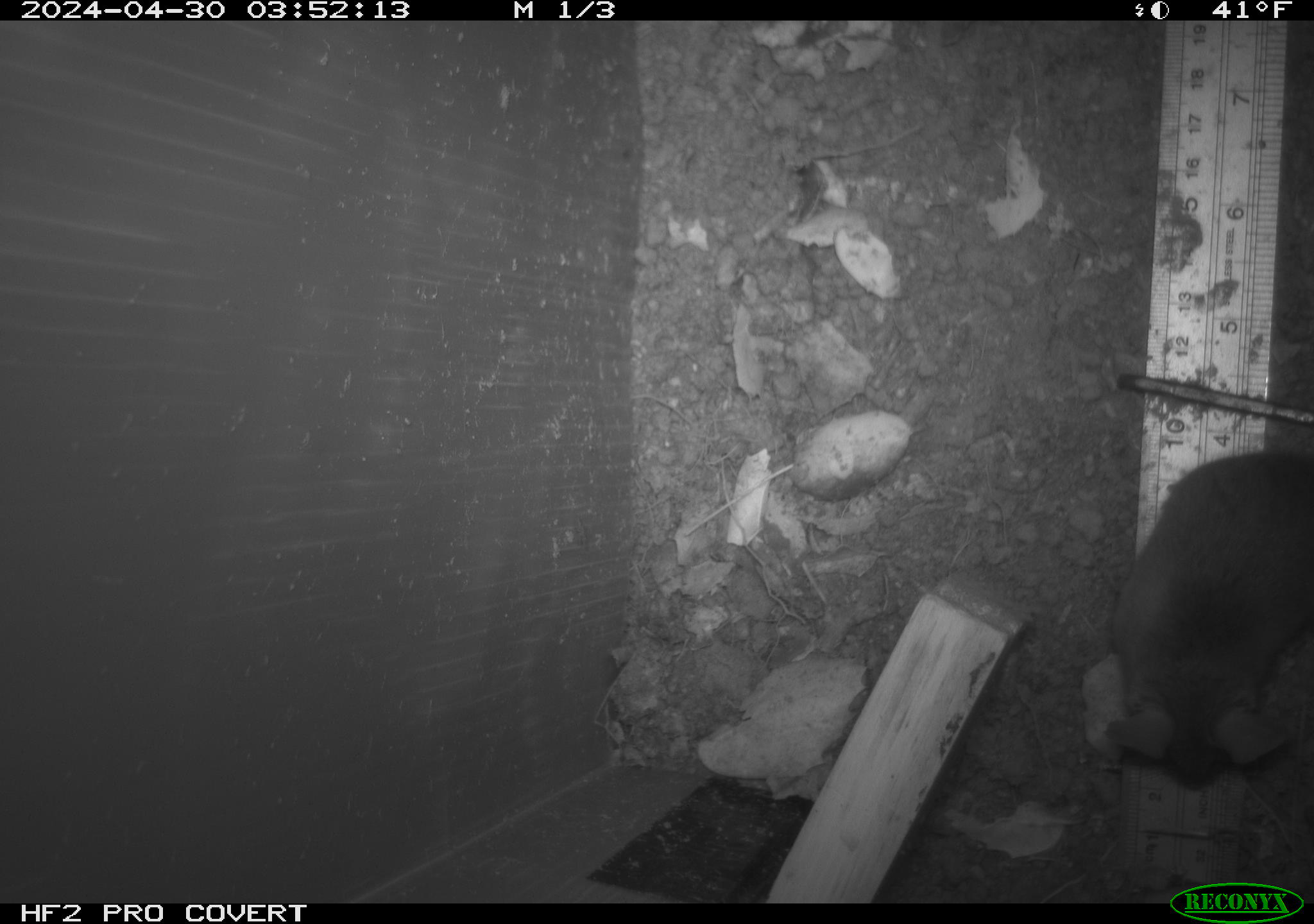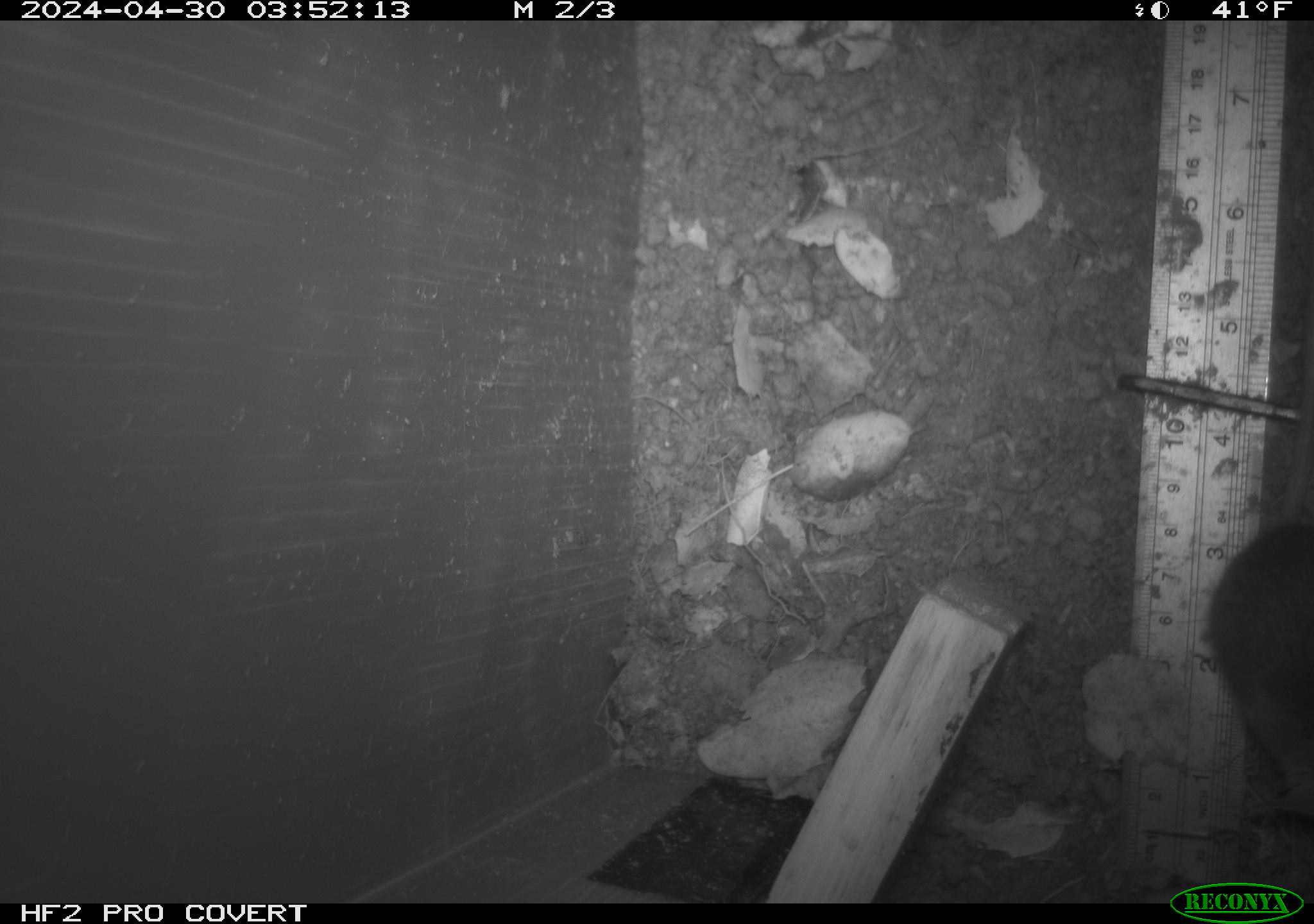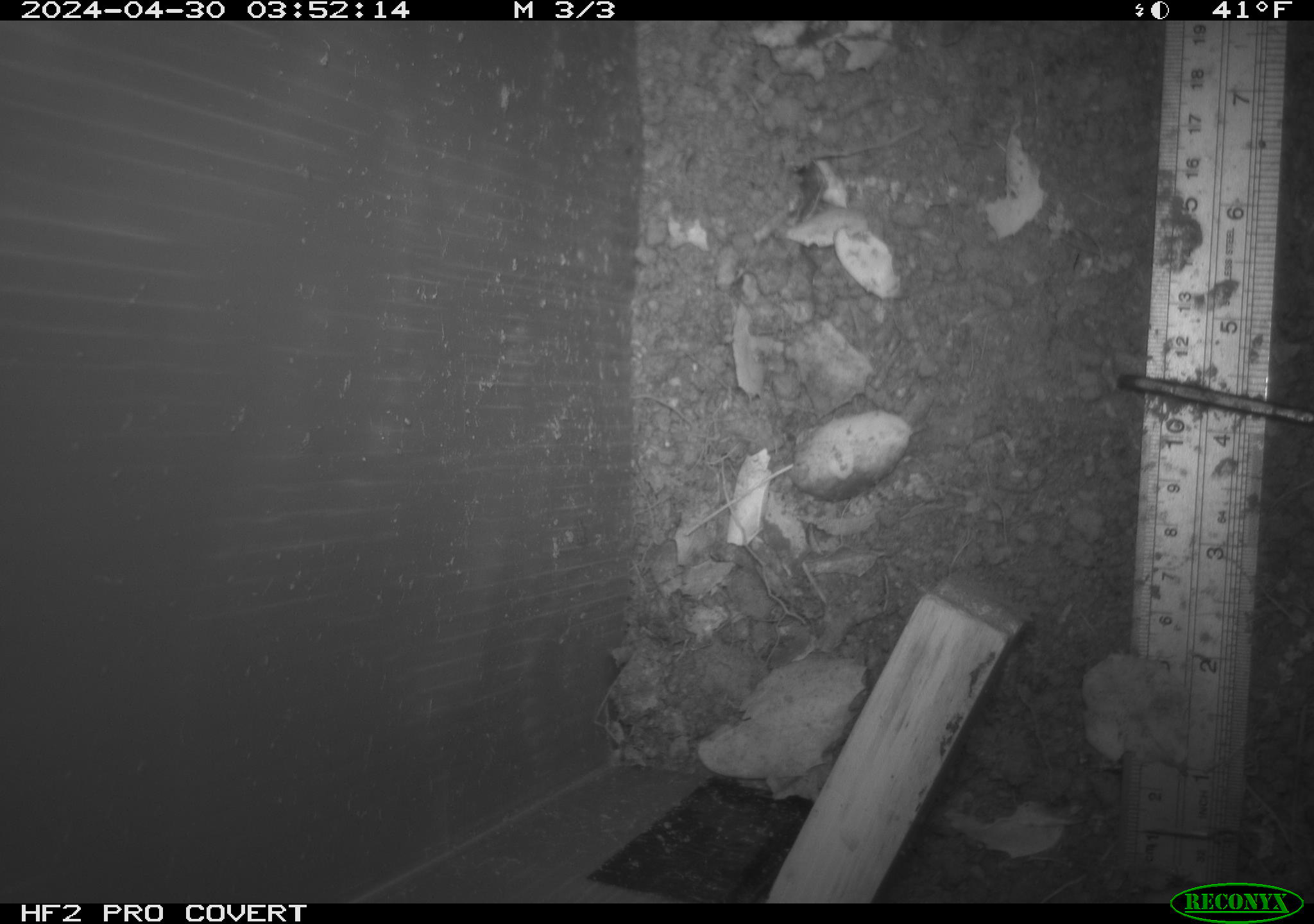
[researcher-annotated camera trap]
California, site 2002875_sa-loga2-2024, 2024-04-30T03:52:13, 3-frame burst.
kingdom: Animalia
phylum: Chordata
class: Mammalia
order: Rodentia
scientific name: Rodentia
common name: rodent